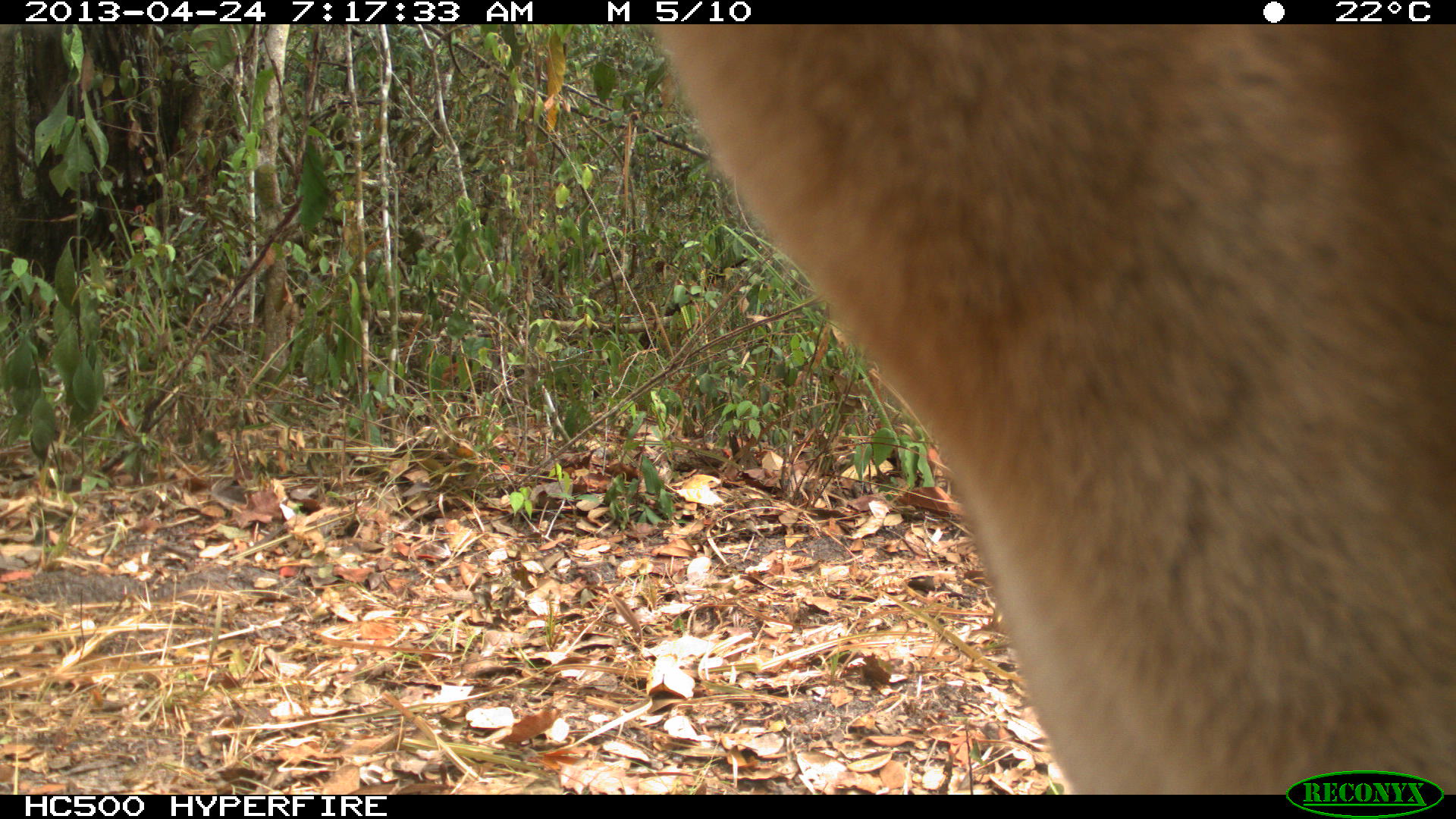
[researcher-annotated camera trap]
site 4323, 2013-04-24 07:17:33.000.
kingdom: Animalia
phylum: Chordata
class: Mammalia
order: Carnivora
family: Felidae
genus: Puma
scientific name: Puma concolor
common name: mountain lion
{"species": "Puma concolor (mountain lion)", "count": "2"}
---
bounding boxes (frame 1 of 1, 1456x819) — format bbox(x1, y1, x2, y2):
puma concolor: bbox(643, 24, 1456, 793)